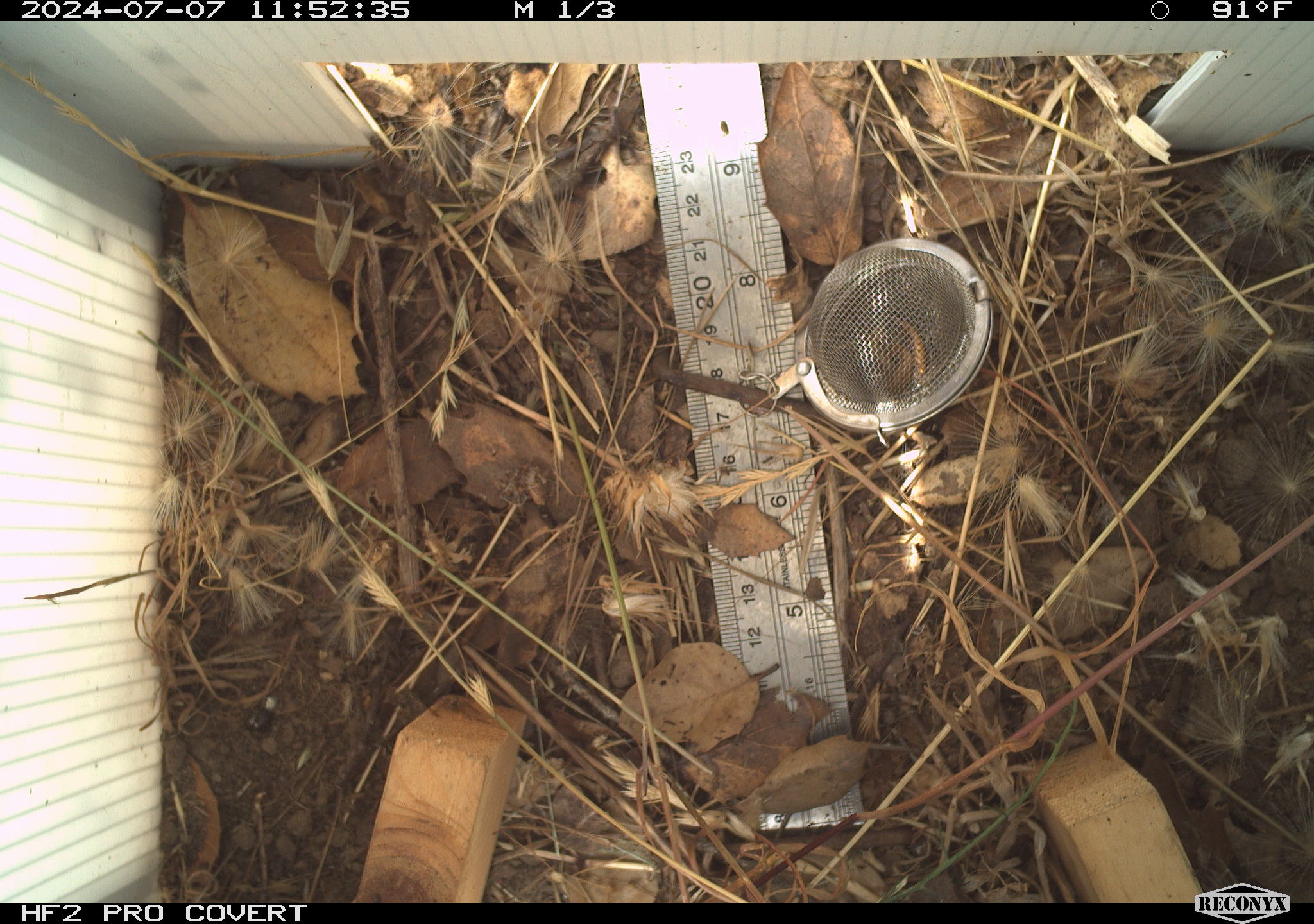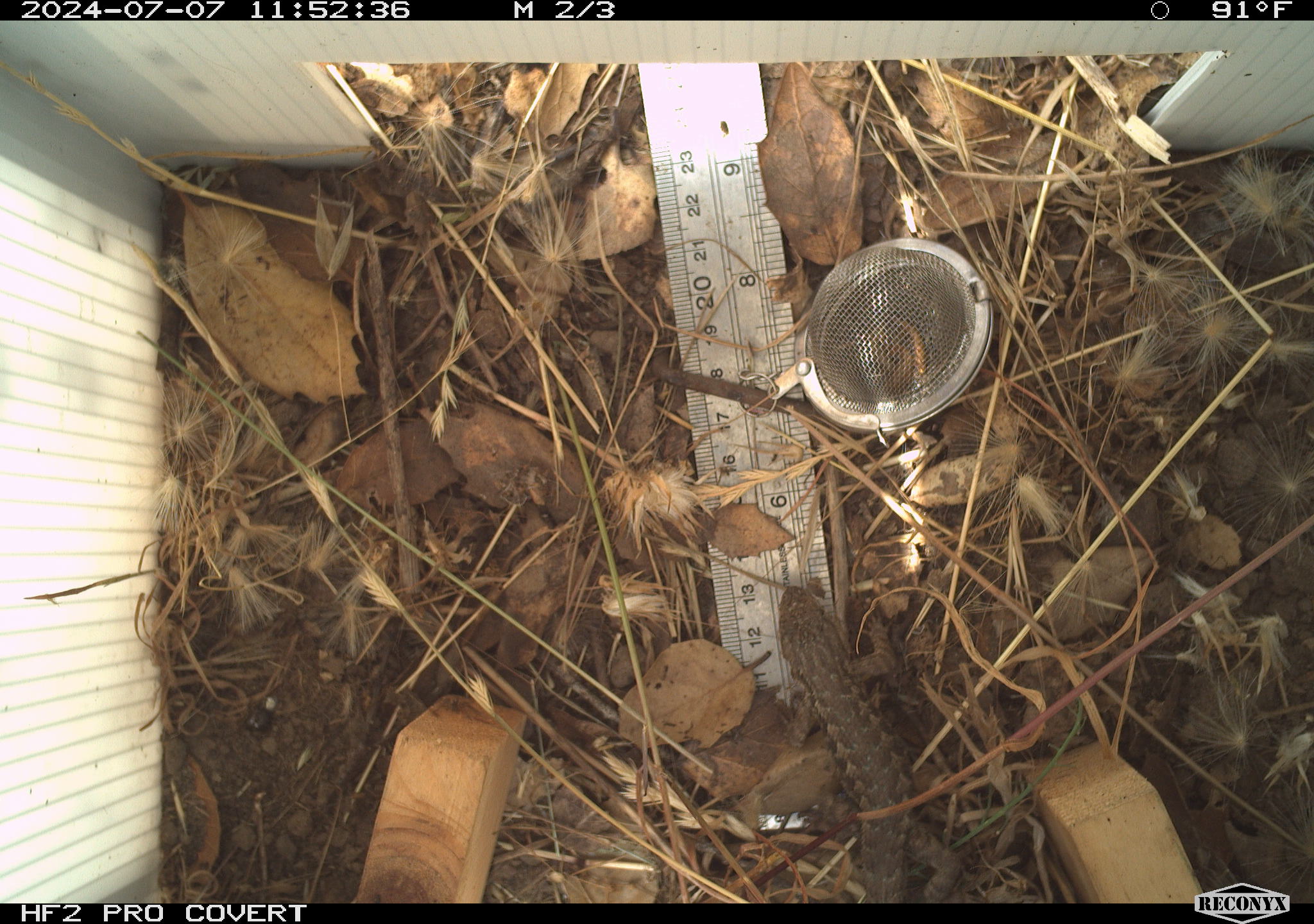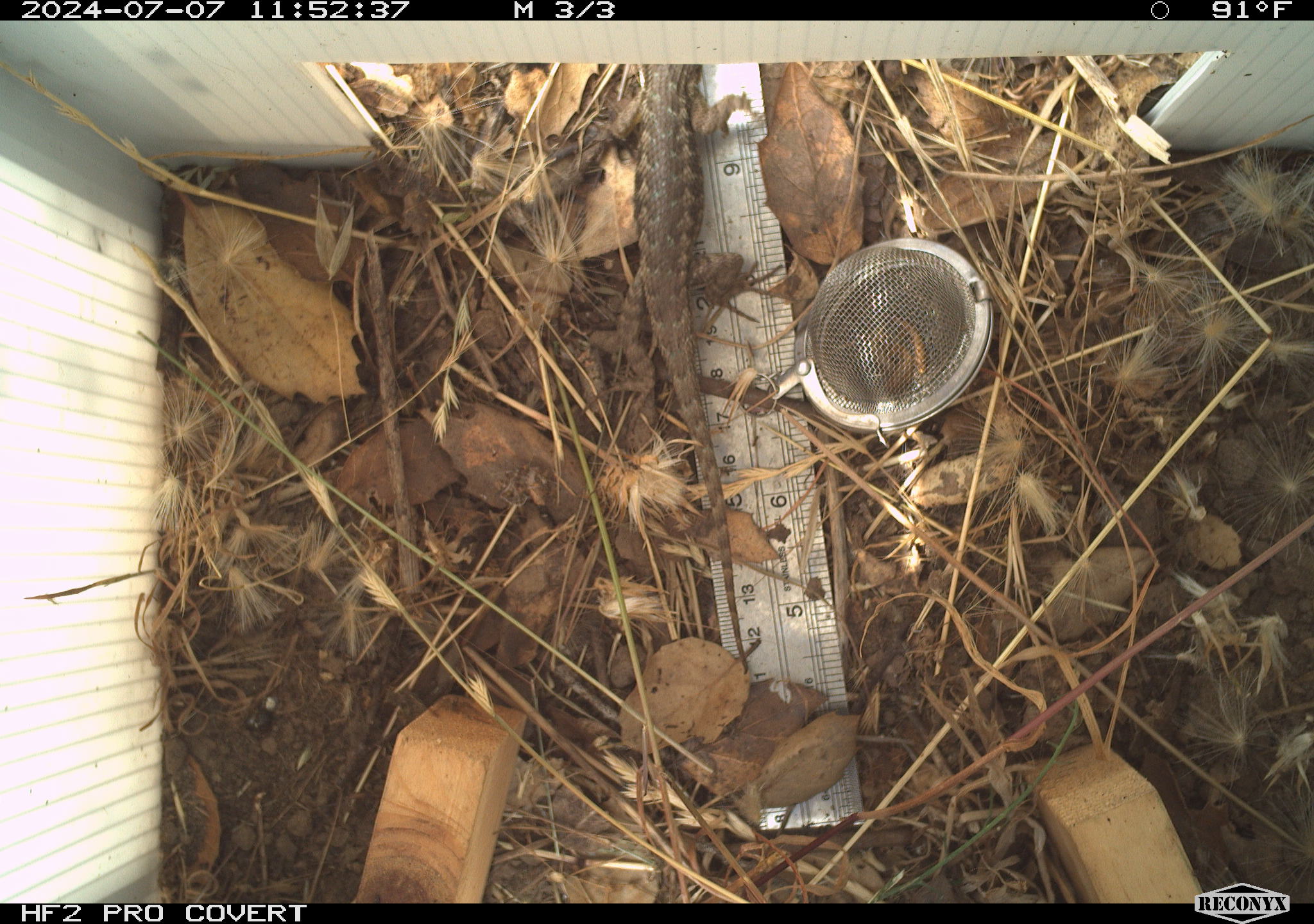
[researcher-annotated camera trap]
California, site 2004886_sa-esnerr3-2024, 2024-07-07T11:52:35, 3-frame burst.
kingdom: Animalia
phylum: Chordata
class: Reptilia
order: Squamata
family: Phrynosomatidae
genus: Sceloporus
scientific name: Sceloporus occidentalis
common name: western fence lizard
Western fence lizard (Sceloporus occidentalis).